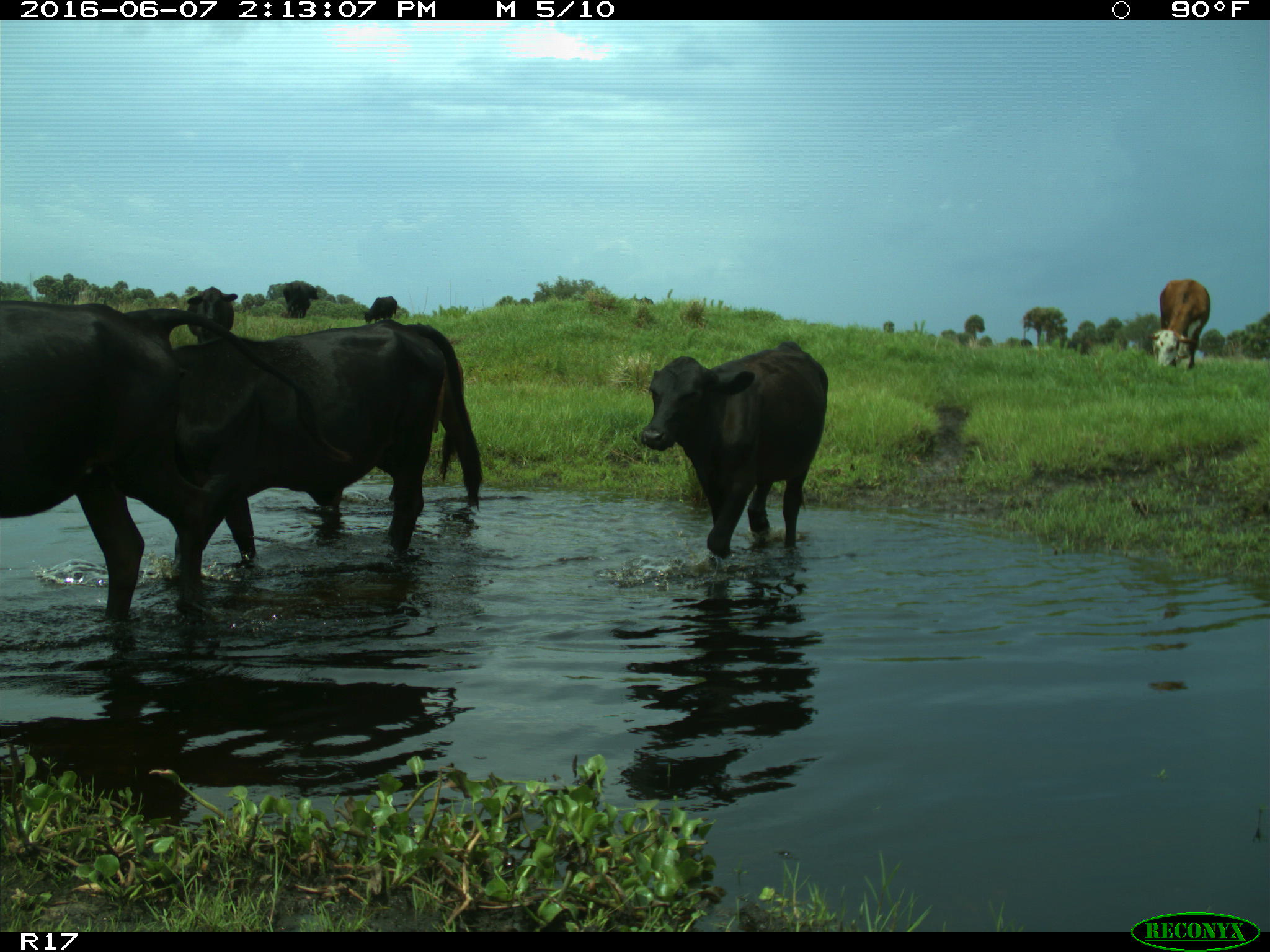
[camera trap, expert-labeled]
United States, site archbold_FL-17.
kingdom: Animalia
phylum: Chordata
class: Mammalia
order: Artiodactyla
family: Bovidae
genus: Bos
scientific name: Bos taurus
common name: domestic cow